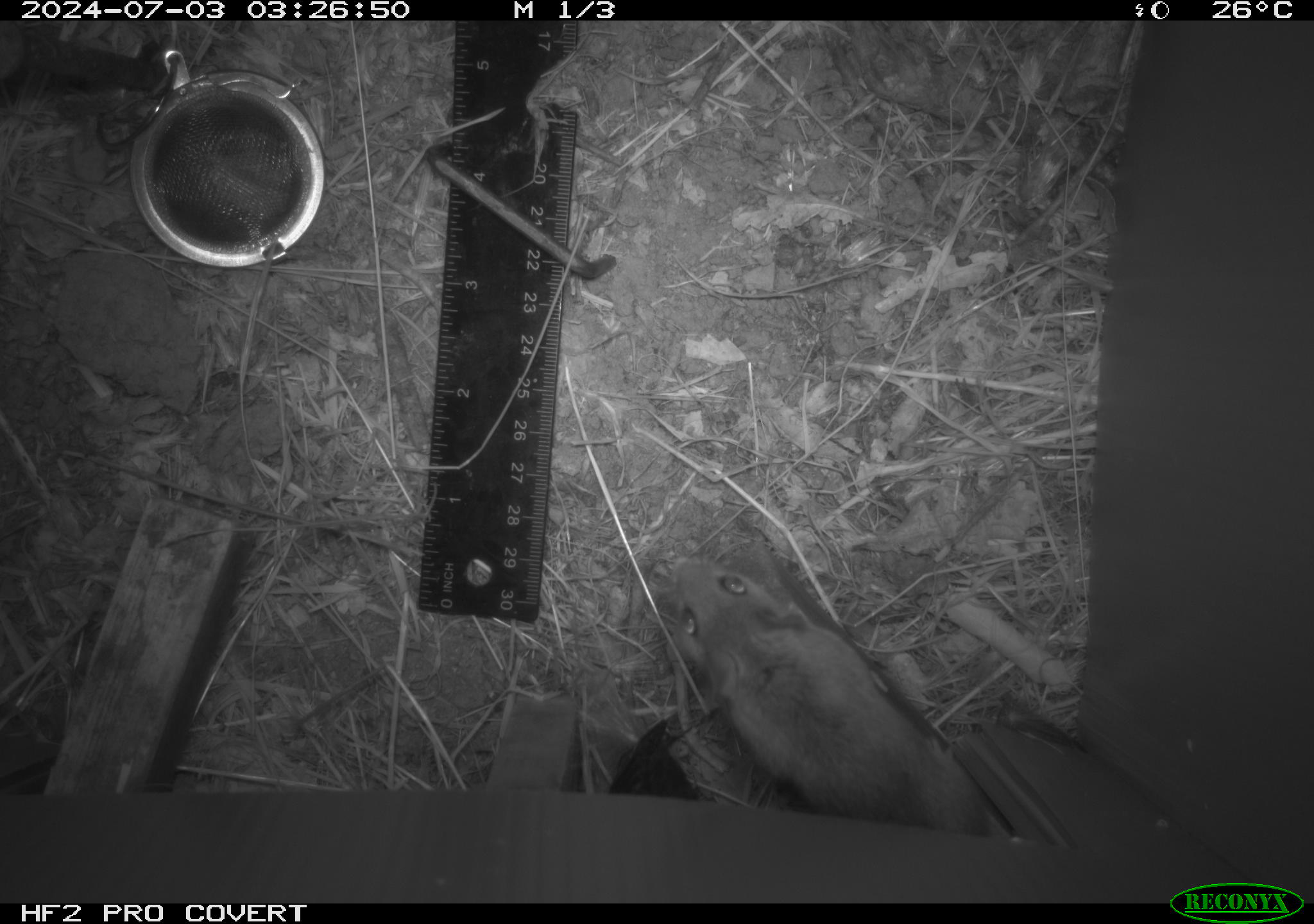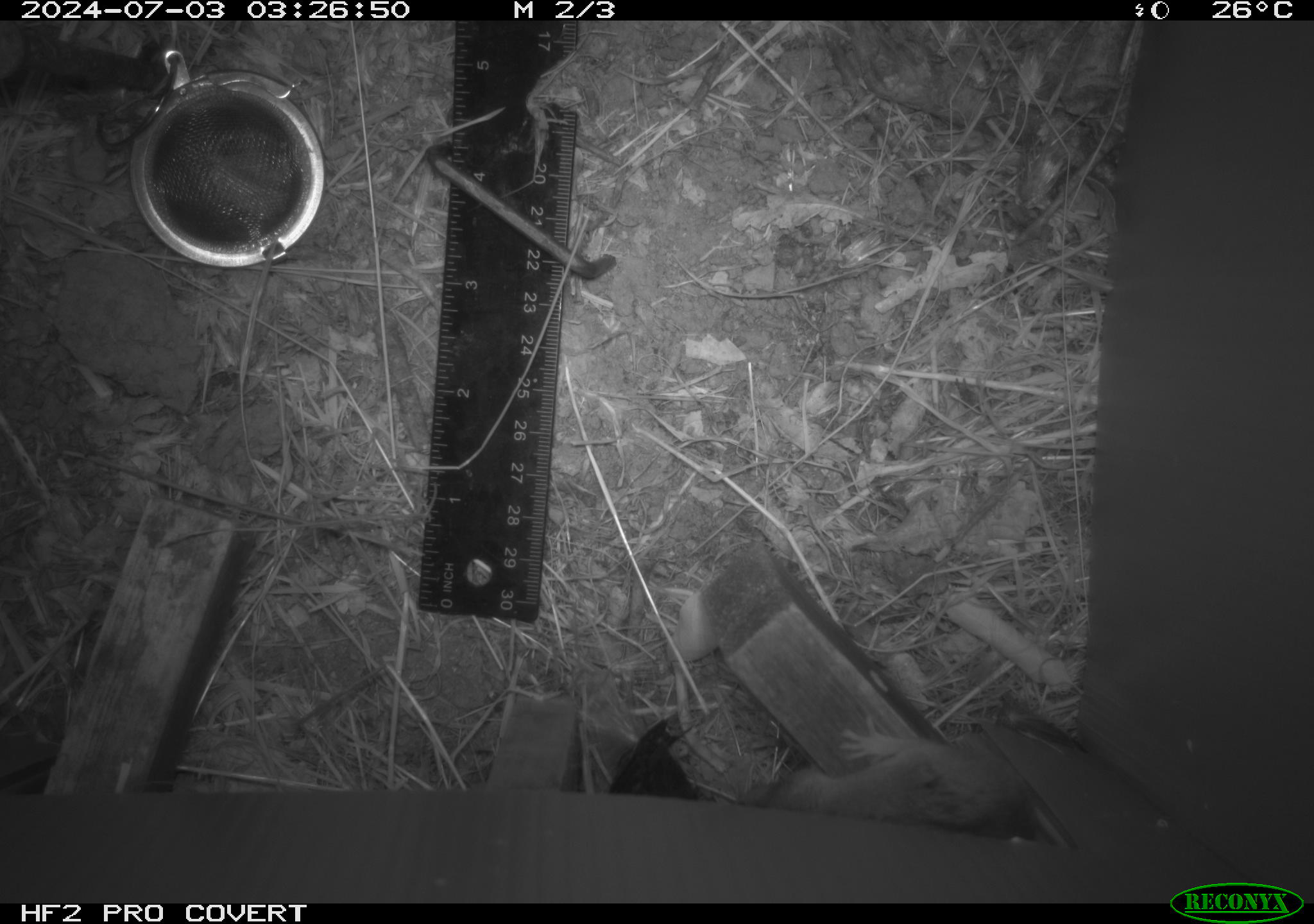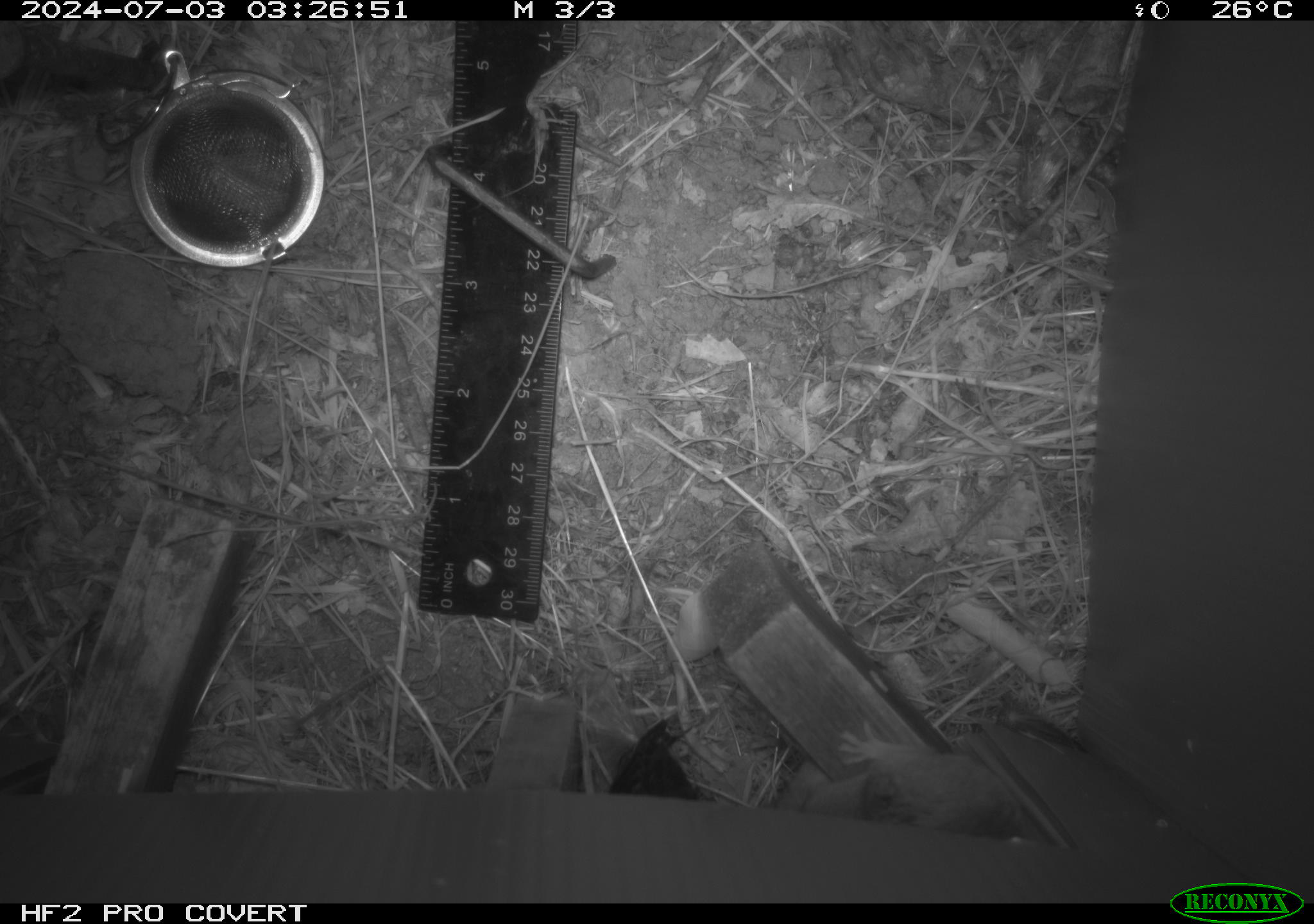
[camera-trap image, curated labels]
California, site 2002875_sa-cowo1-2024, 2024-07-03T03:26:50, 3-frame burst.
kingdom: Animalia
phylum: Chordata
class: Mammalia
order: Rodentia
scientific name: Rodentia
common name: rodent